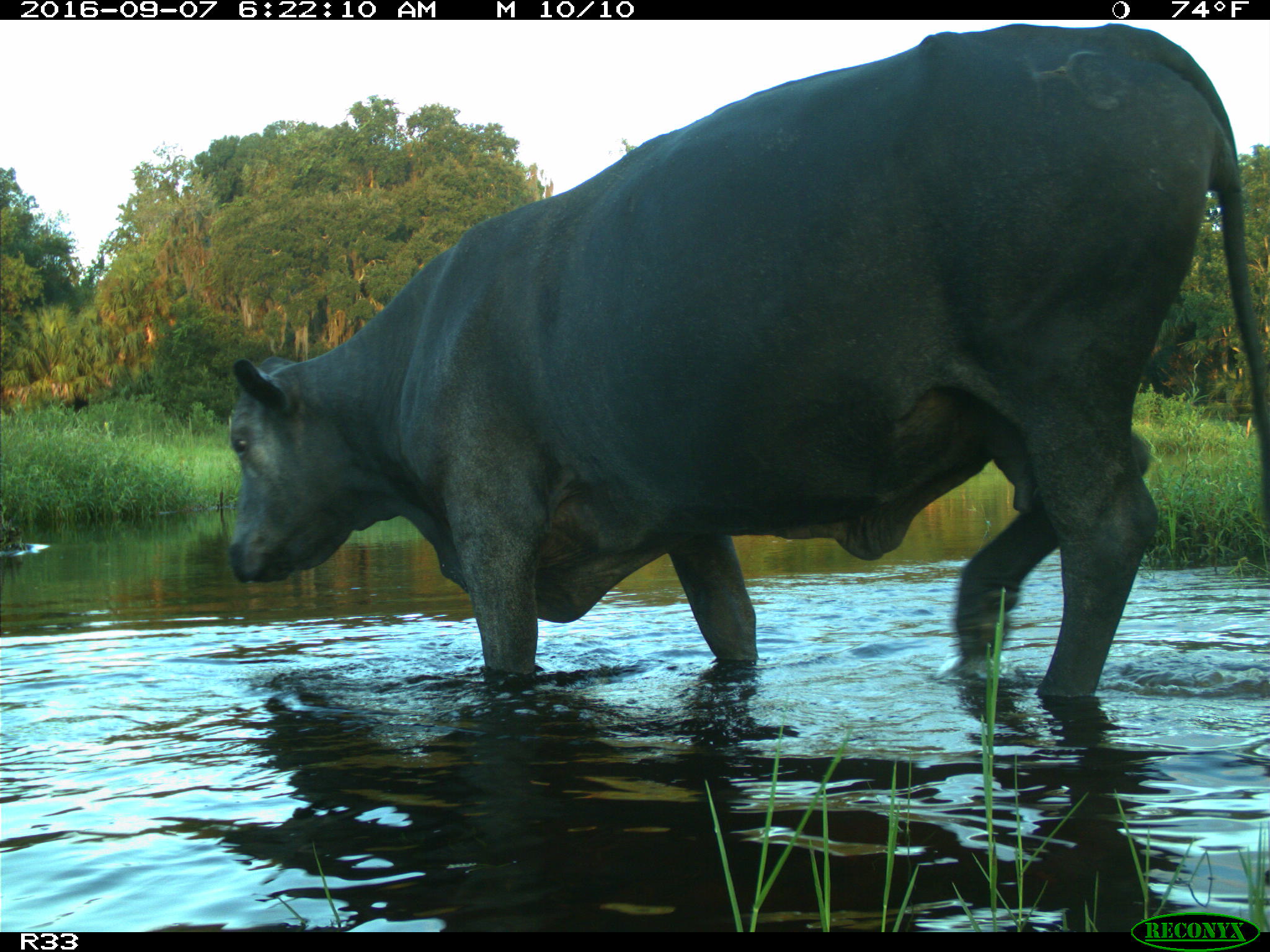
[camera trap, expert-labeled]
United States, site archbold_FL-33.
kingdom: Animalia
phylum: Chordata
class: Mammalia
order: Artiodactyla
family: Bovidae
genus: Bos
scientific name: Bos taurus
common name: domestic cow